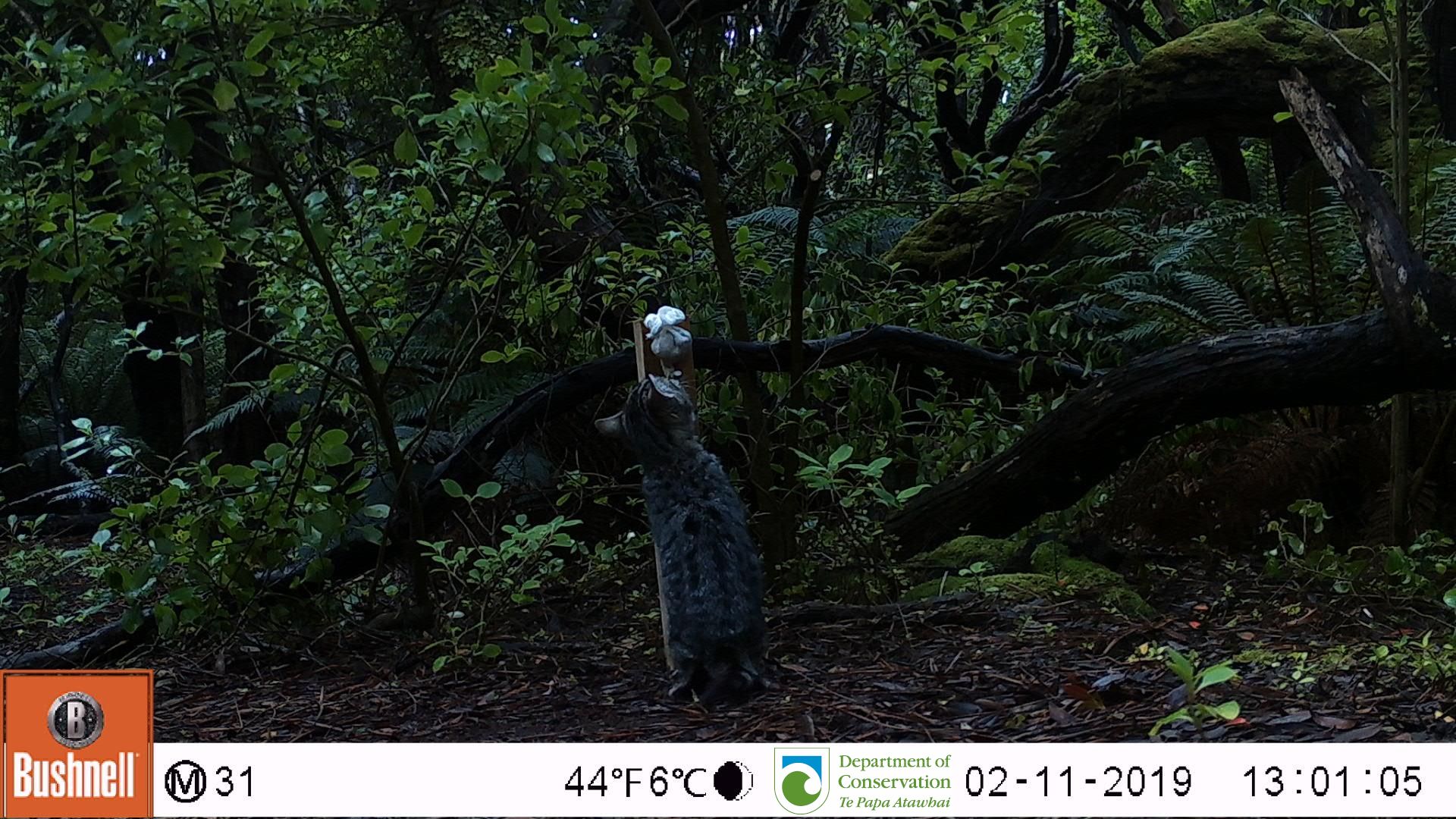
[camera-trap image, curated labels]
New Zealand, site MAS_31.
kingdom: Animalia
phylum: Chordata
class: Mammalia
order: Carnivora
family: Felidae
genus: Felis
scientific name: Felis catus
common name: domestic cat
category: cat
Cat (domestic cat) (Felis catus).